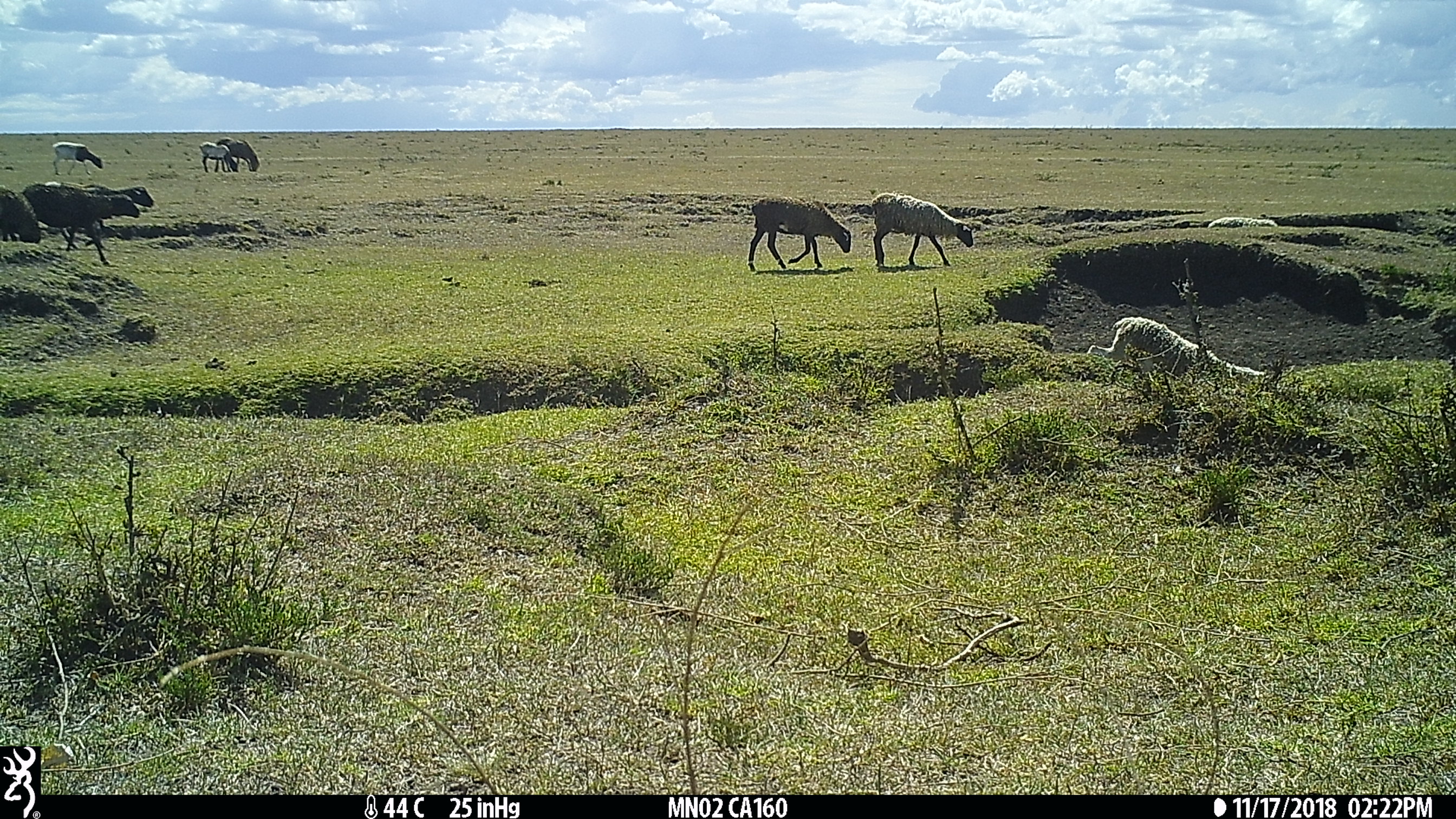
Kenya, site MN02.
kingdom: Animalia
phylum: Chordata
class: Mammalia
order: Artiodactyla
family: Bovidae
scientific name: Bovidae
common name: sheep or goat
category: shoat